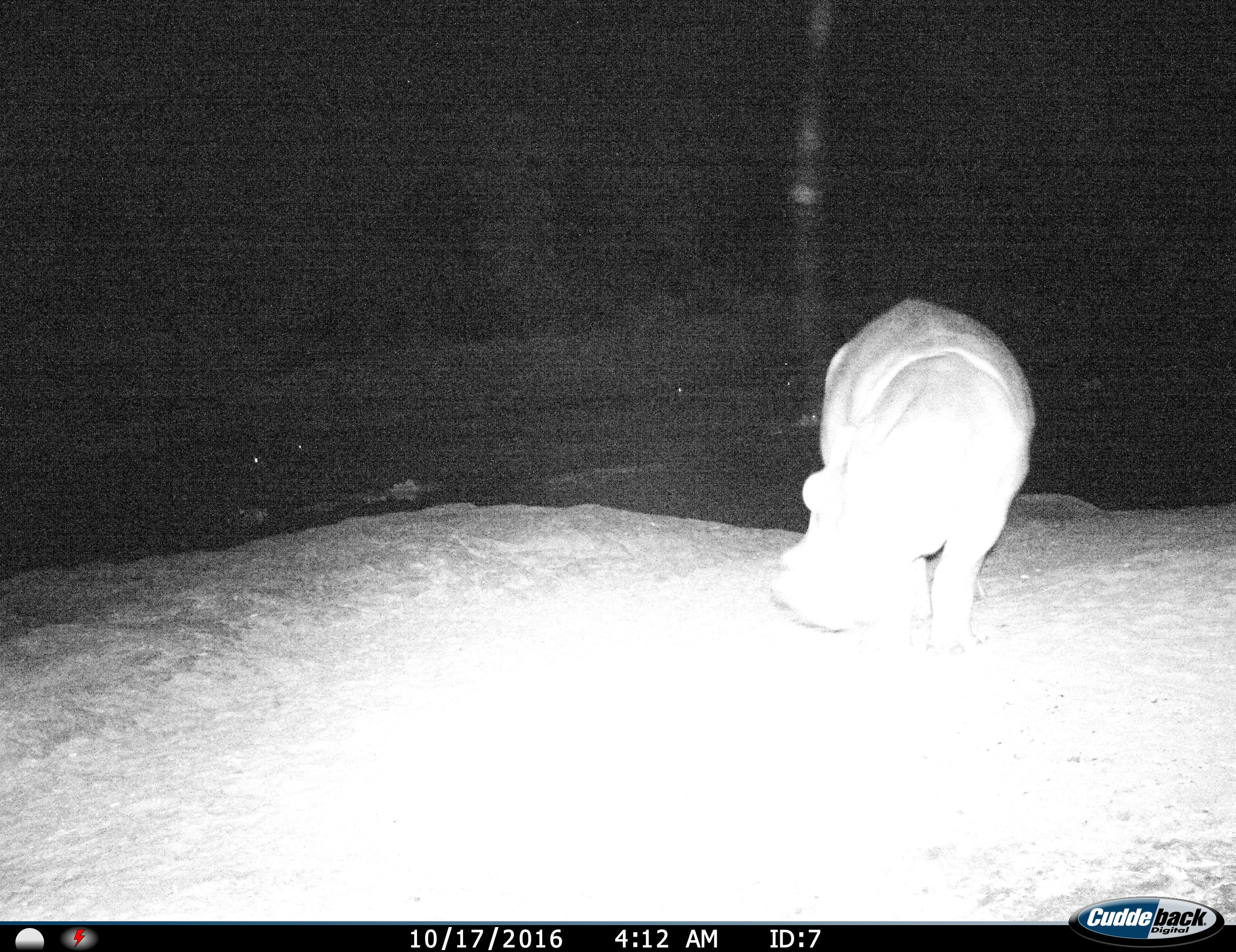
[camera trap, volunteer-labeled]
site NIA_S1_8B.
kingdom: Animalia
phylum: Chordata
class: Mammalia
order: Artiodactyla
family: Hippopotamidae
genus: Hippopotamus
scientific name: Hippopotamus amphibius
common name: hippopotamus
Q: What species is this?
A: Hippopotamus (Hippopotamus amphibius).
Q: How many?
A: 1.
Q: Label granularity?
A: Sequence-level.